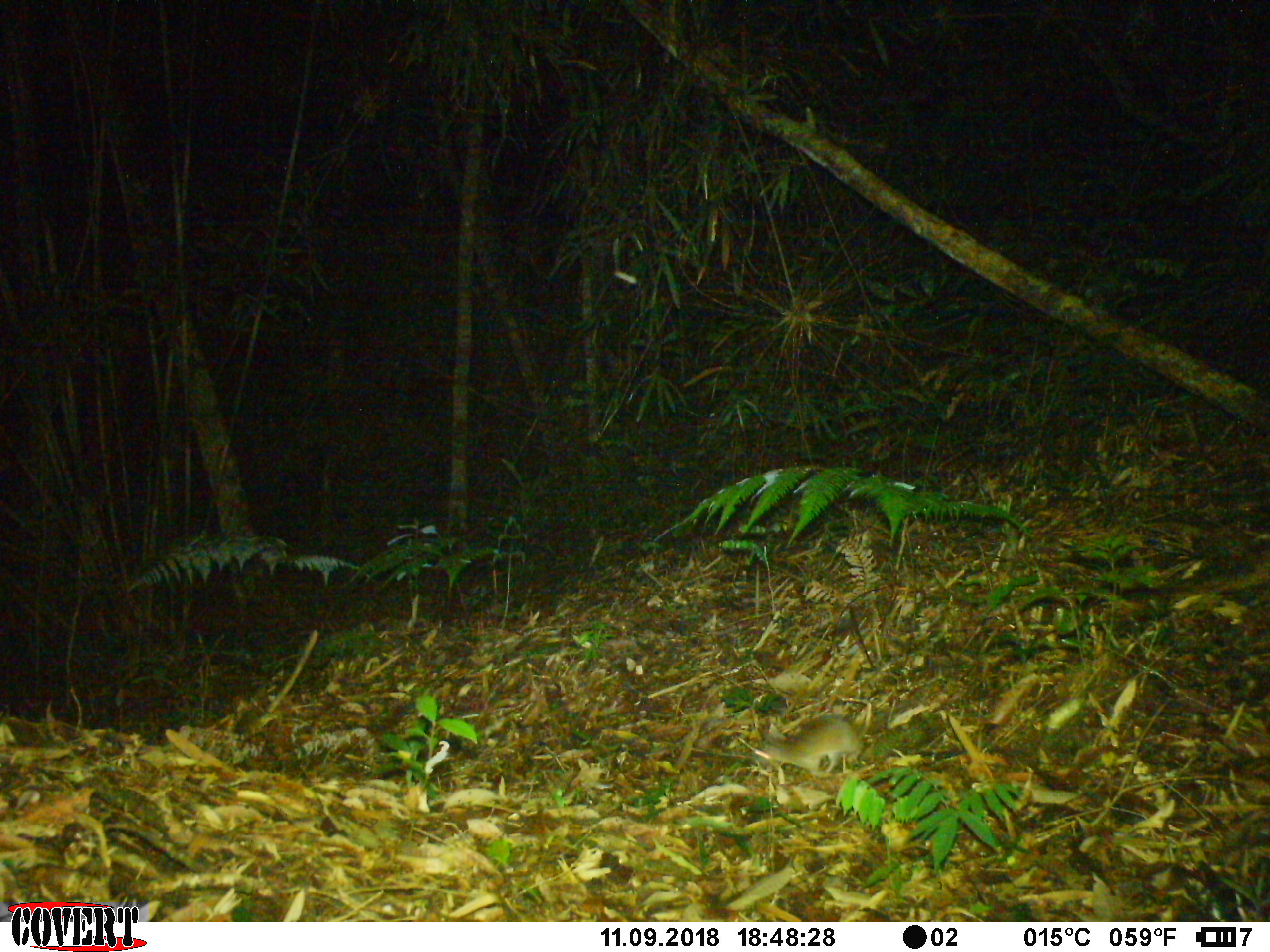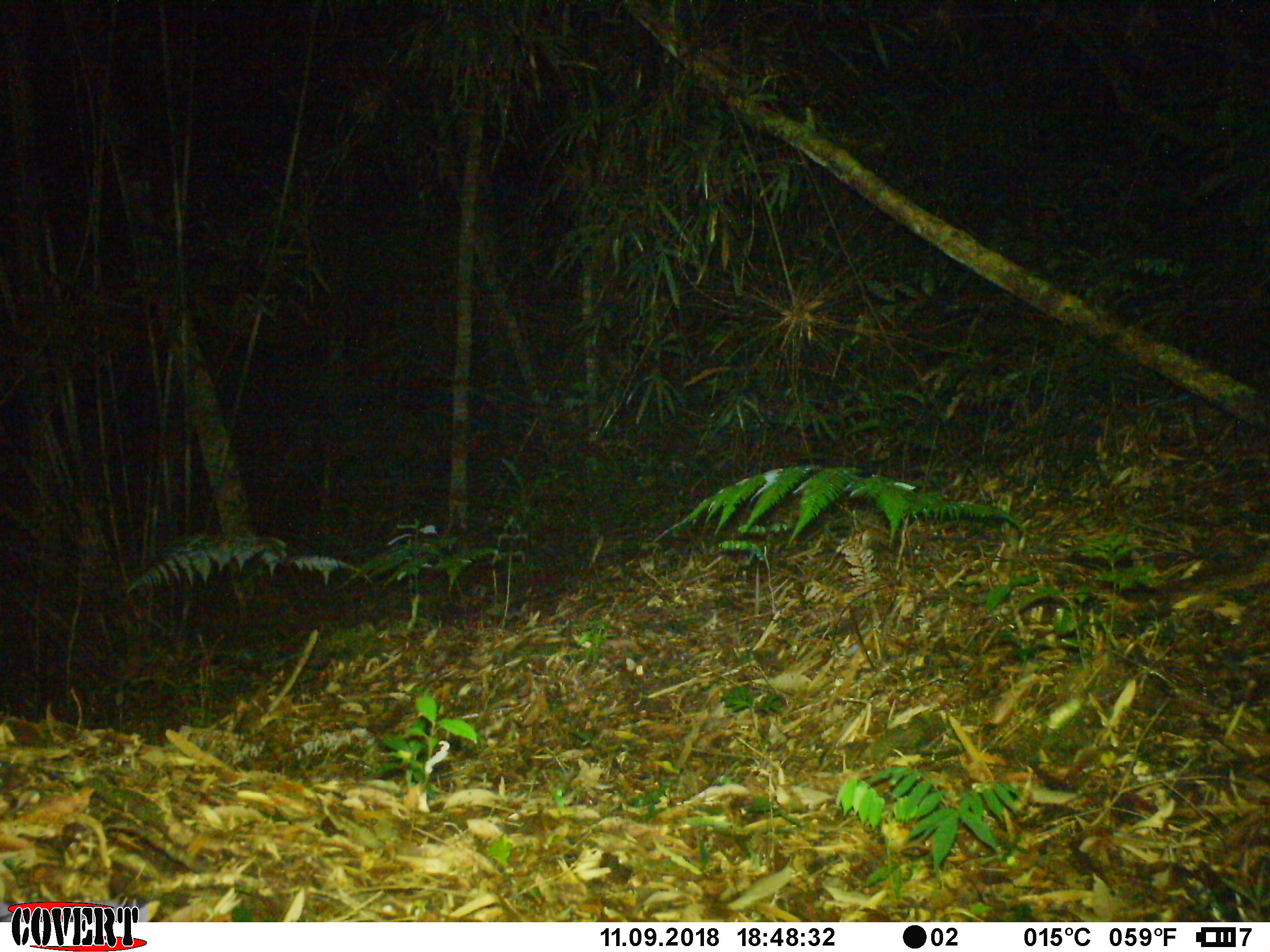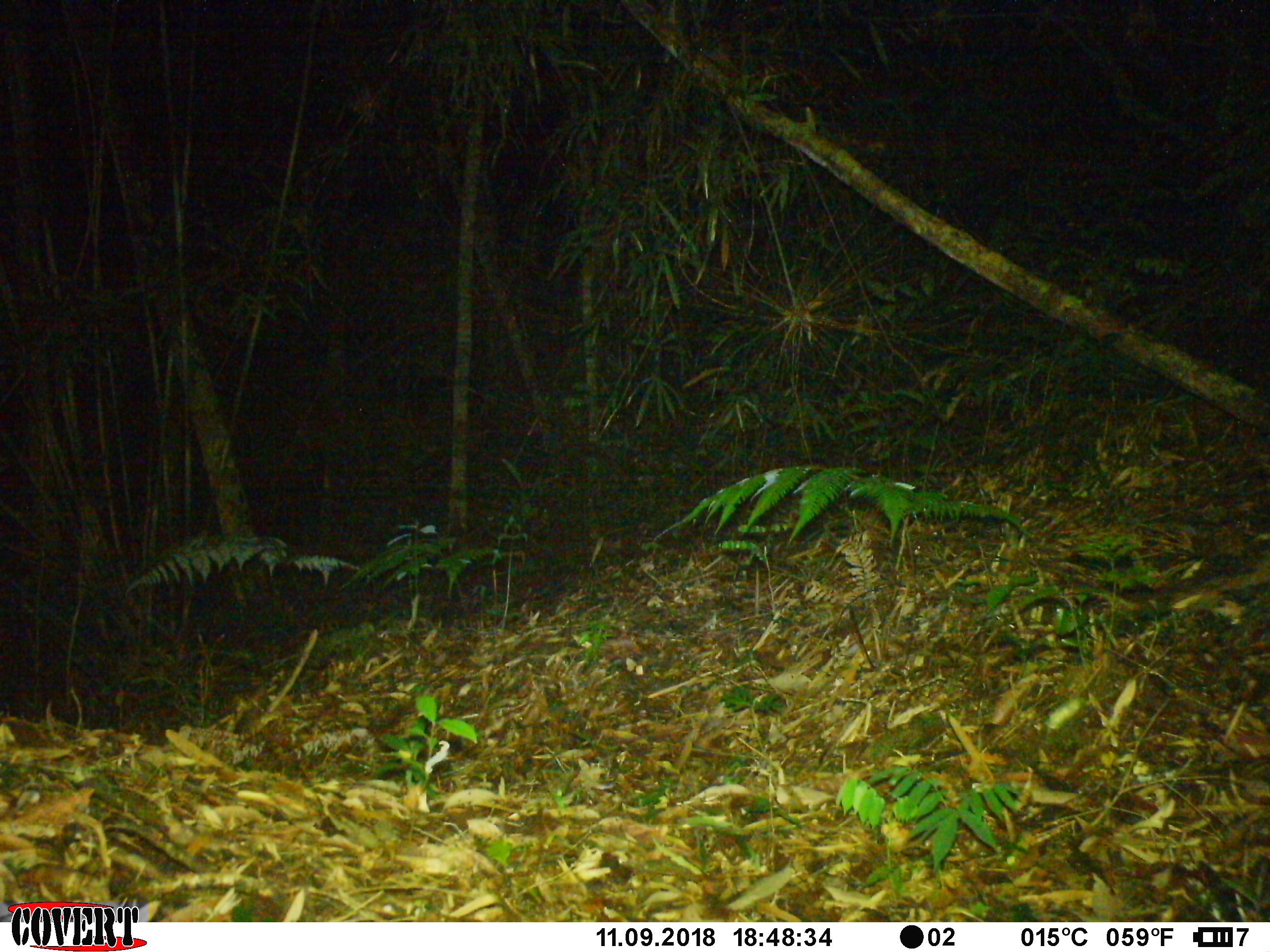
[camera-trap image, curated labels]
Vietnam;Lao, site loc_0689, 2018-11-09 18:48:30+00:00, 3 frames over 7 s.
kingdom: Animalia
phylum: Chordata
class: Mammalia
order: Rodentia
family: Muridae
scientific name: Muridae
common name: old-world mice and rats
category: unidentified murid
Unidentified murid (old-world mice and rats) (Muridae). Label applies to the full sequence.